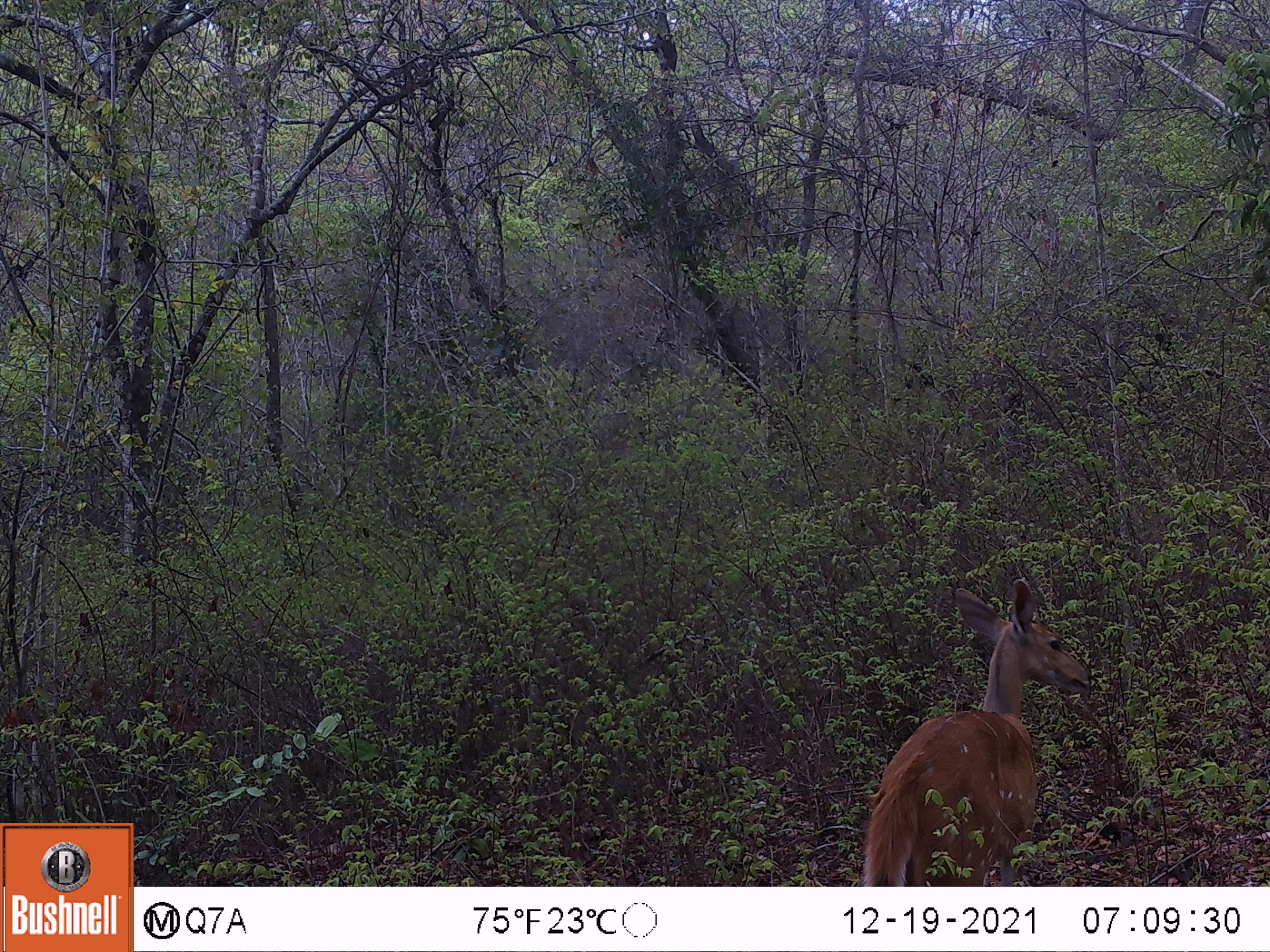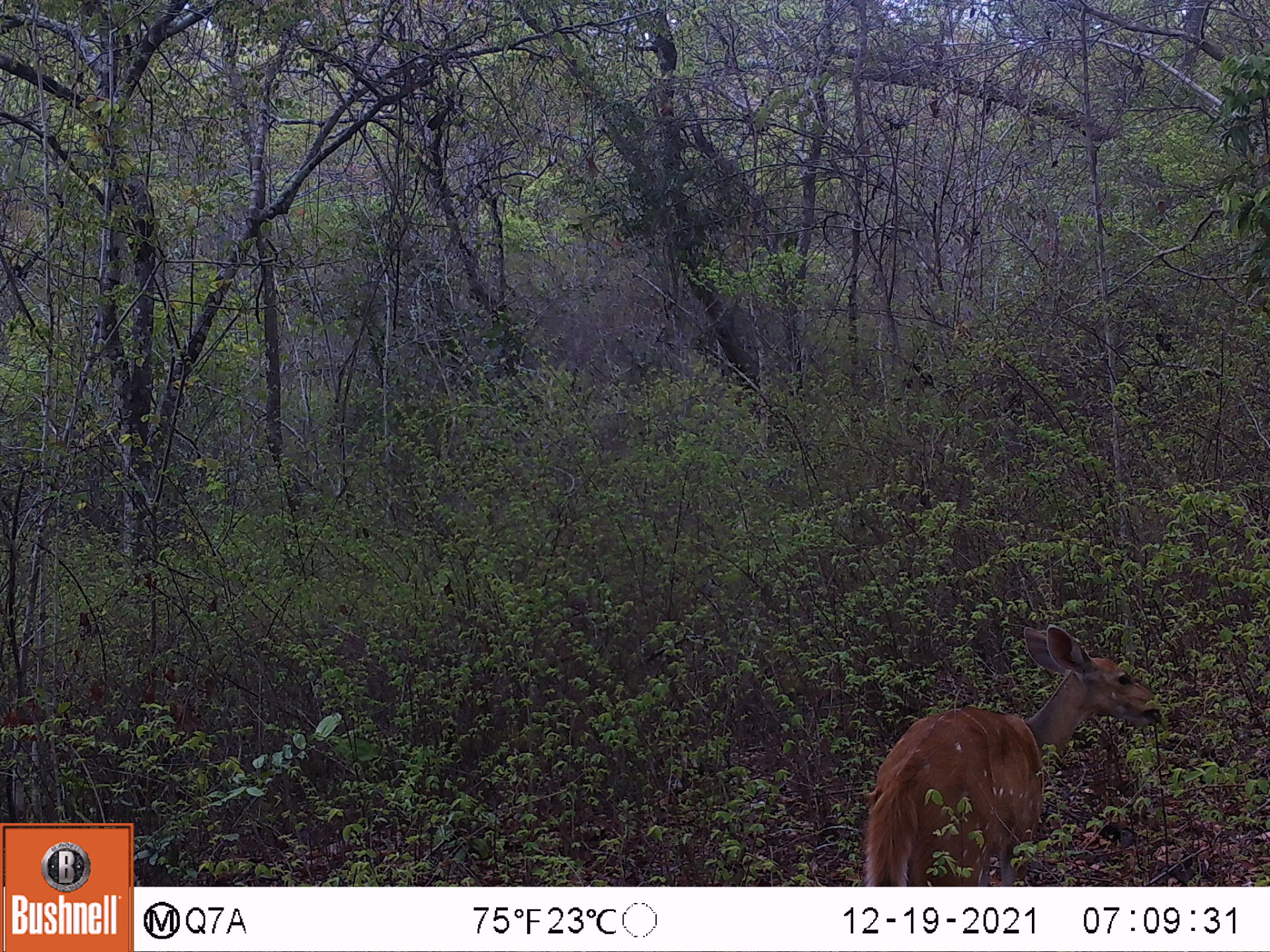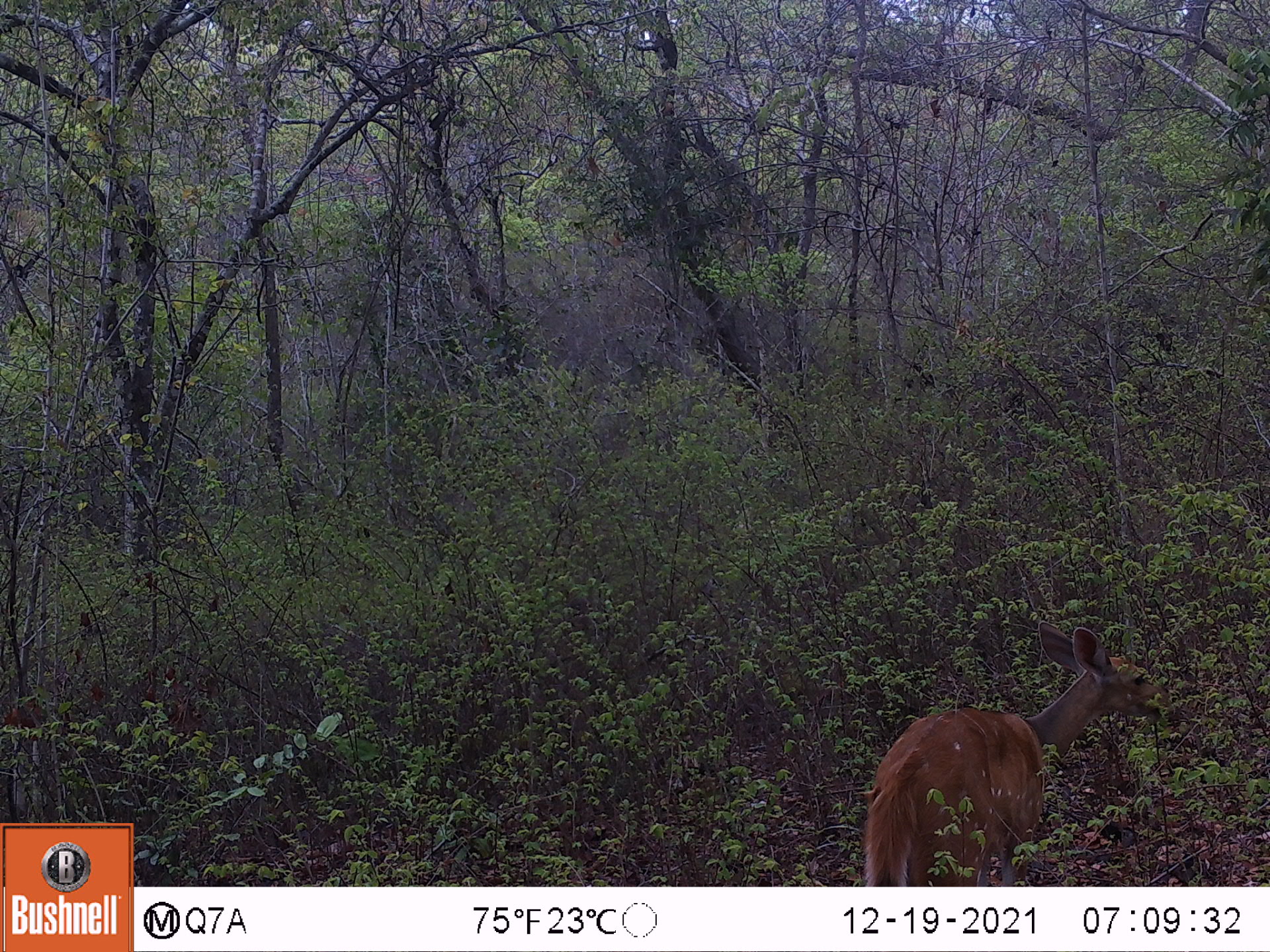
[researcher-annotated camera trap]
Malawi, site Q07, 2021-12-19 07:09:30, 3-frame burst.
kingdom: Animalia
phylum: Chordata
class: Mammalia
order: Artiodactyla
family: Bovidae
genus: Tragelaphus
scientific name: Tragelaphus sylvaticus sylvaticus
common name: cape bushbuck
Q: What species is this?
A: Cape bushbuck (Tragelaphus sylvaticus sylvaticus).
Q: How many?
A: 1.